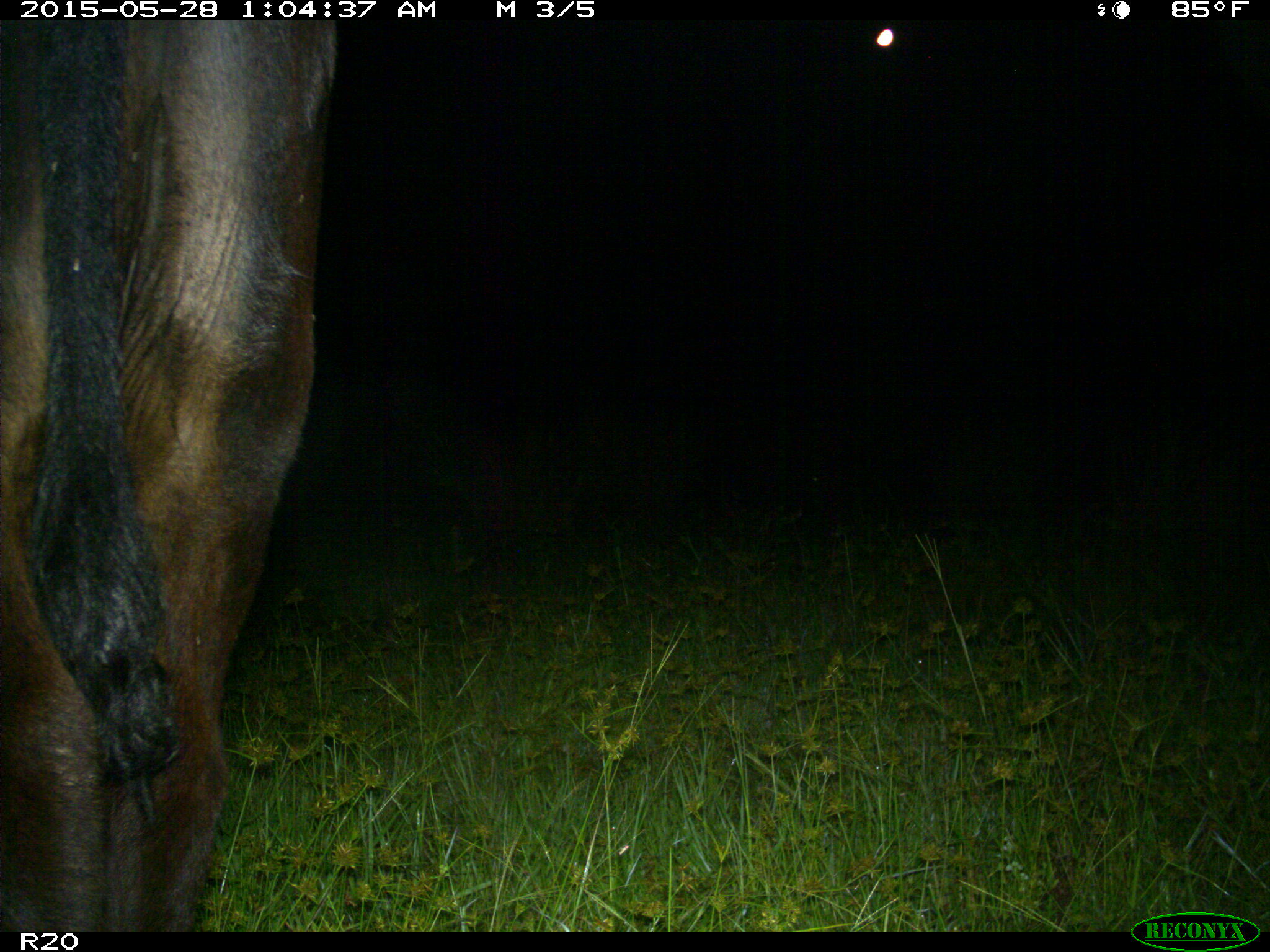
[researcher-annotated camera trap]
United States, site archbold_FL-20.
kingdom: Animalia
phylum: Chordata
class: Mammalia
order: Artiodactyla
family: Bovidae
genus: Bos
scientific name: Bos taurus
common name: domestic cow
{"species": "Bos taurus (domestic cow)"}